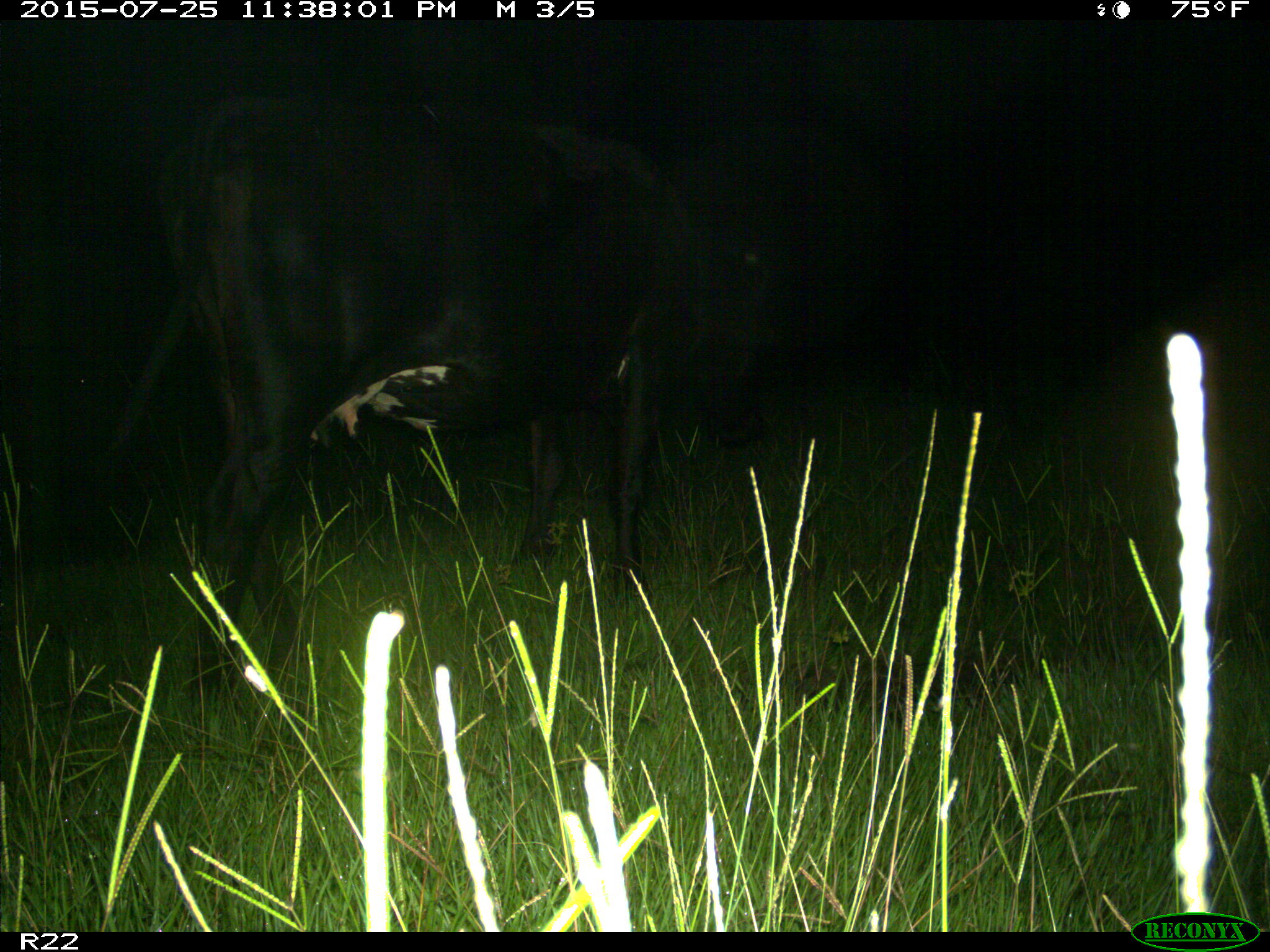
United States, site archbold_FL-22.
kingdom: Animalia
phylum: Chordata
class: Mammalia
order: Artiodactyla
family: Bovidae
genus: Bos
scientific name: Bos taurus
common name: domestic cow